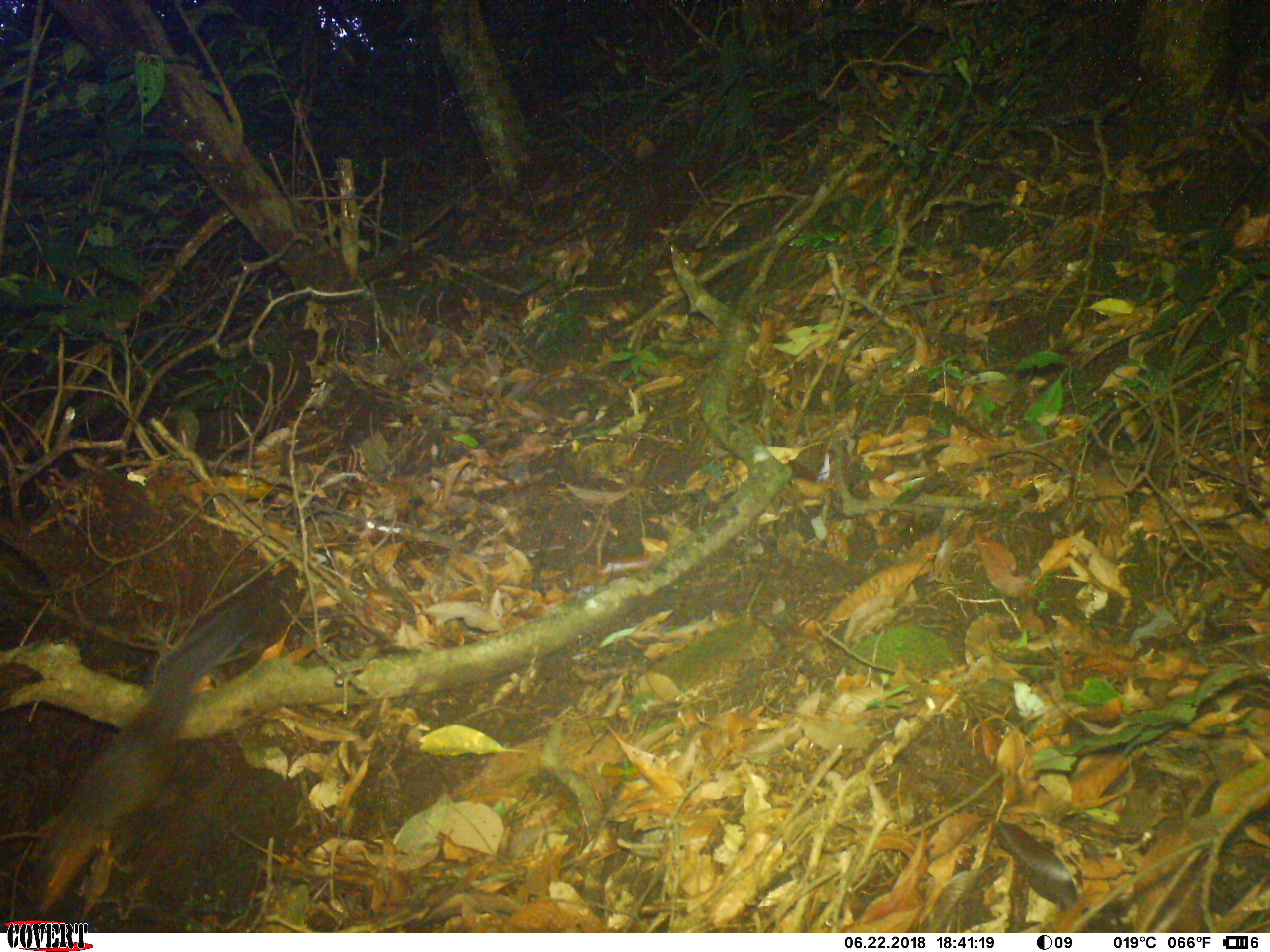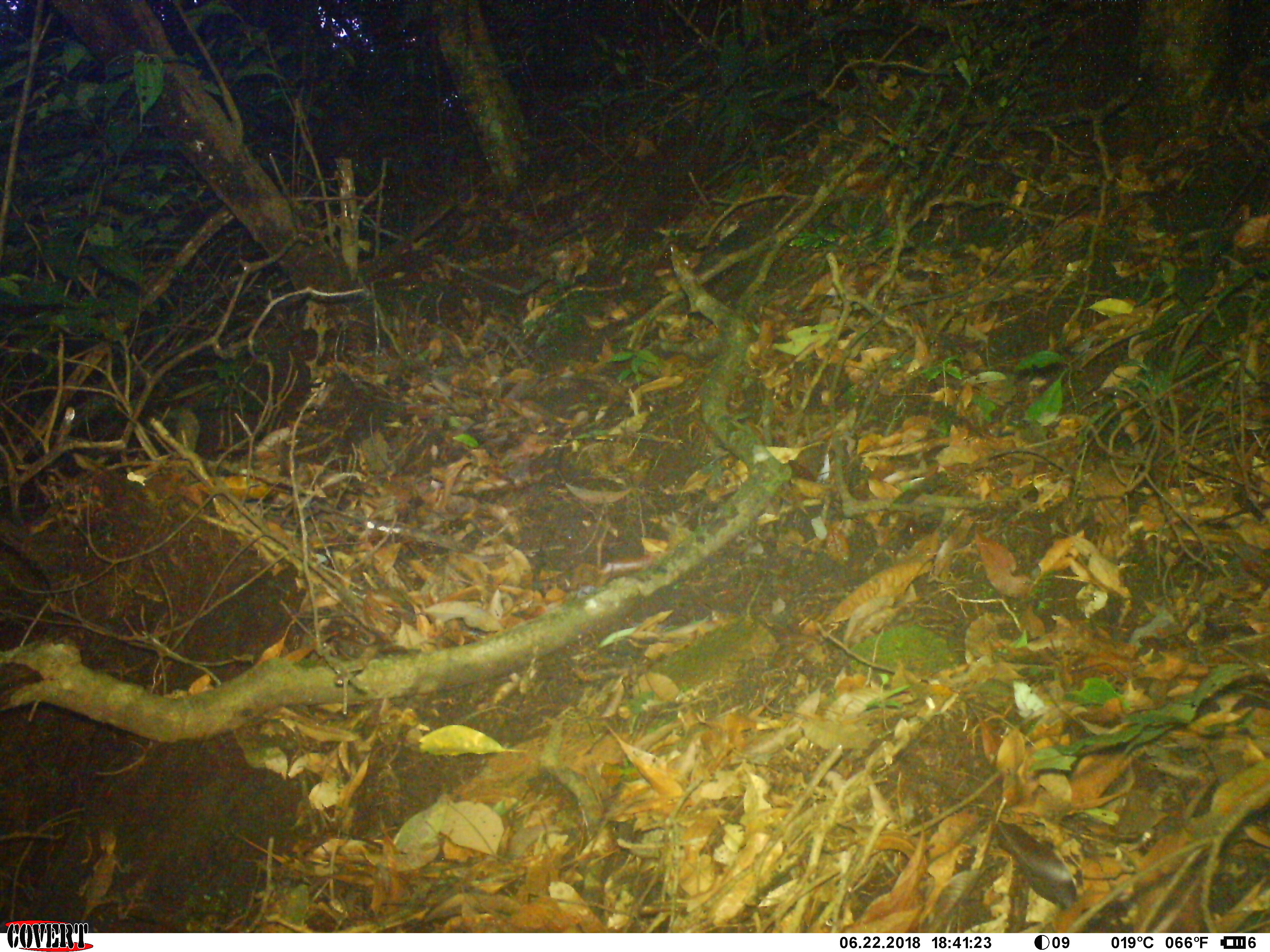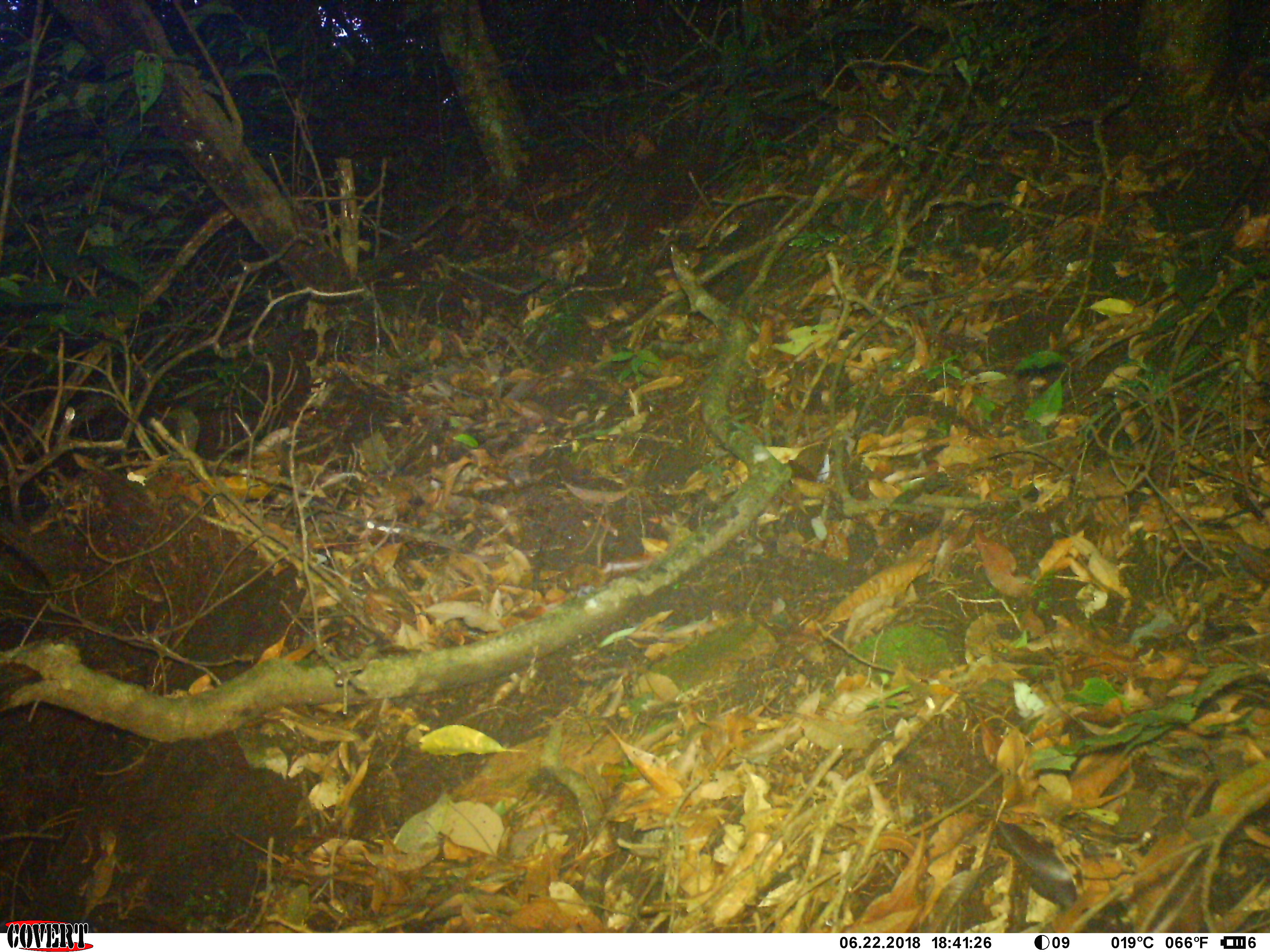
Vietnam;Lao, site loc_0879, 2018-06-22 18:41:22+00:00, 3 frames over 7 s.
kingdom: Animalia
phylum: Chordata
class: Mammalia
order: Rodentia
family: Sciuridae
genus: Dremomys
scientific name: Dremomys rufigenis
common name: red-cheeked squirrel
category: red cheeked squirrel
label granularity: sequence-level